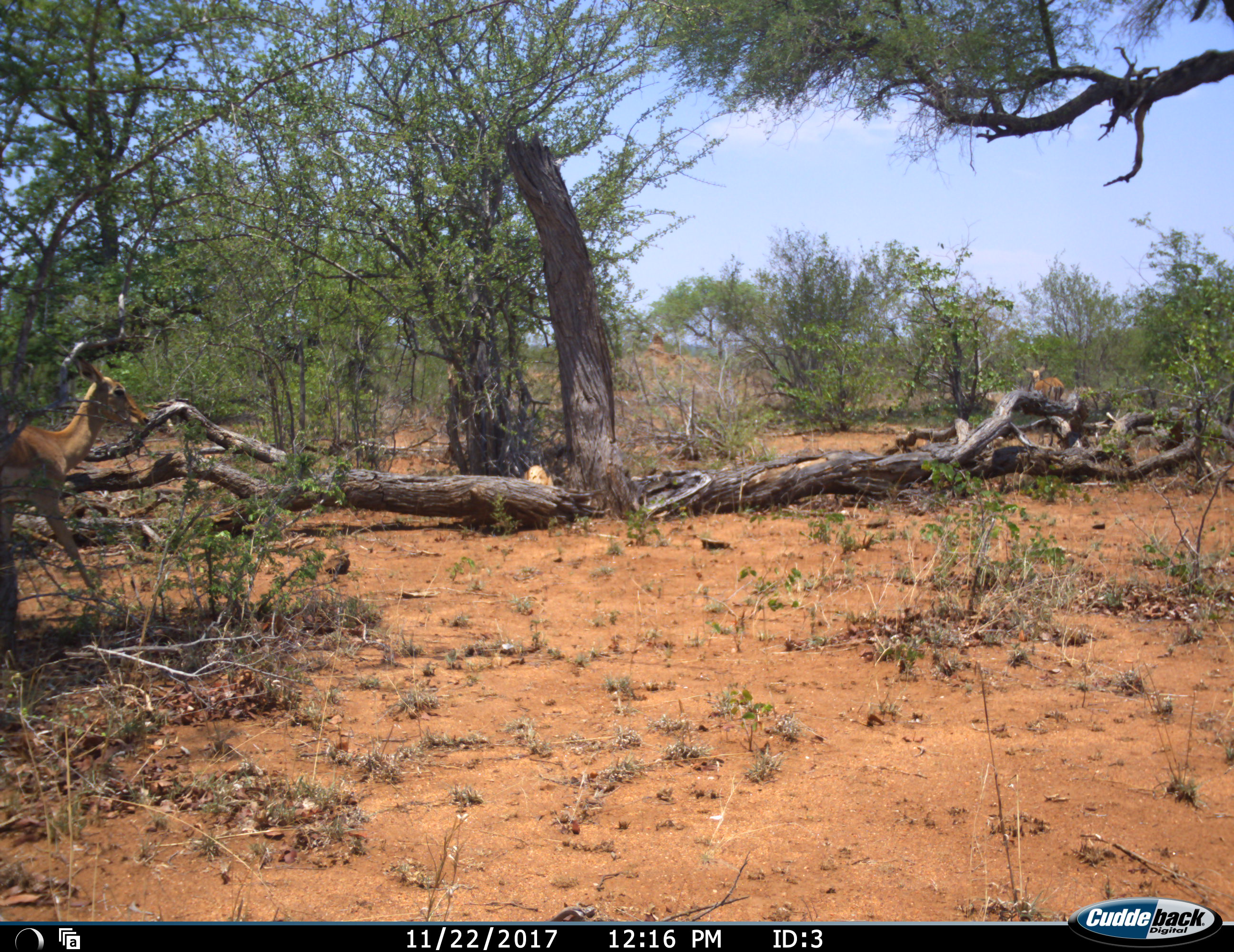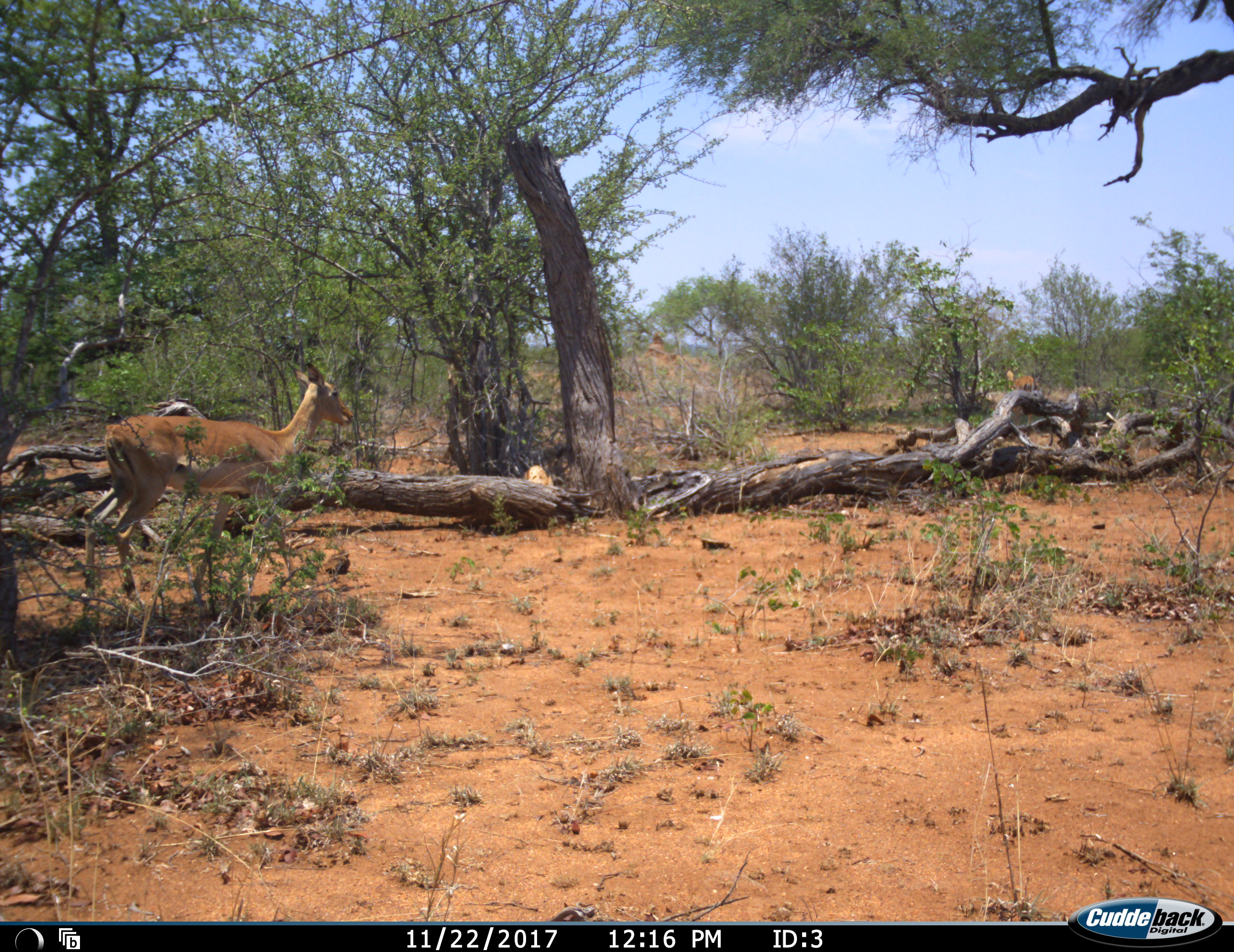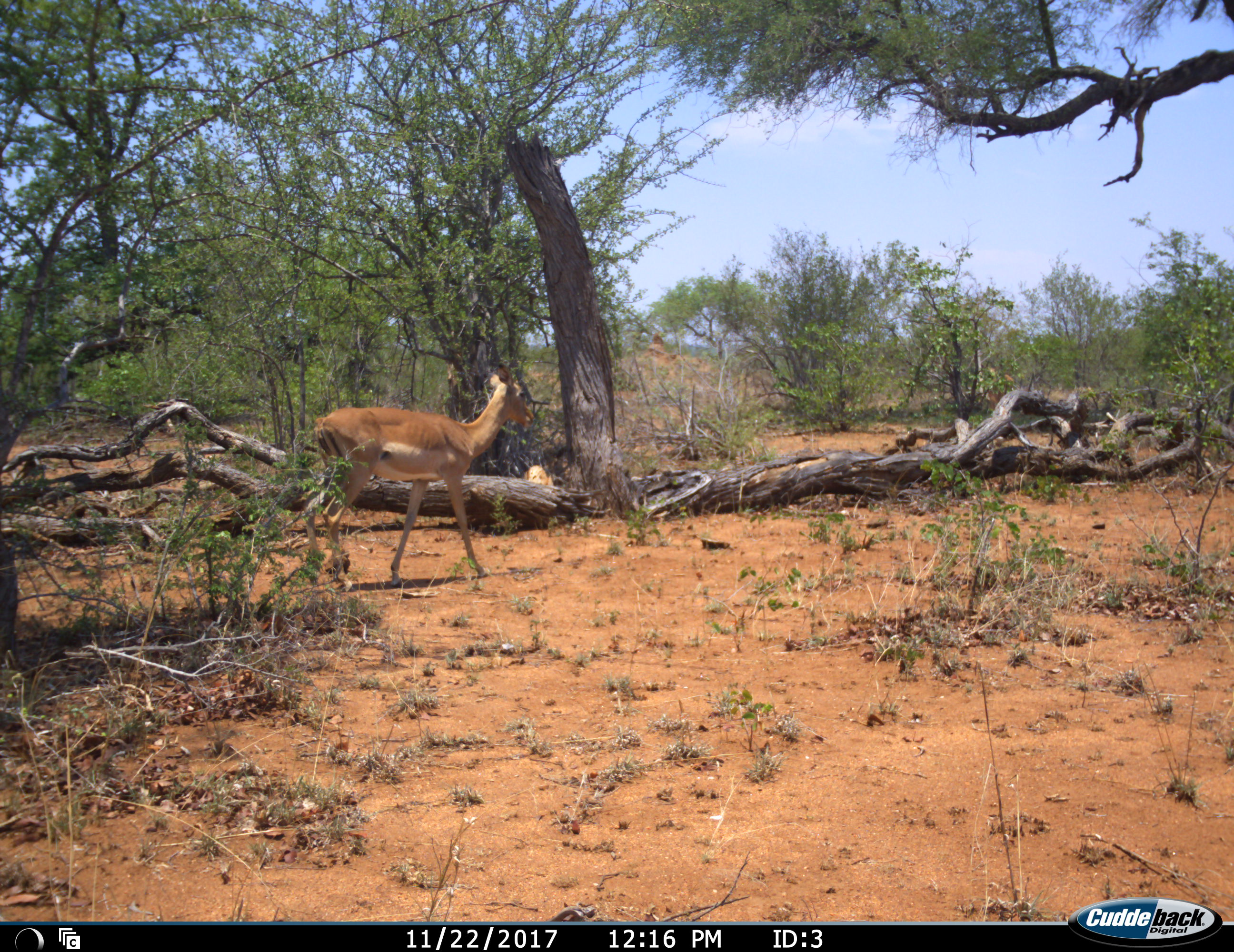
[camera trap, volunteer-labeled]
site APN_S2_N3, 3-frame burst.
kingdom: Animalia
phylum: Chordata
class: Mammalia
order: Artiodactyla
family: Bovidae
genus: Aepyceros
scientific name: Aepyceros melampus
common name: impala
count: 2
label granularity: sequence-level